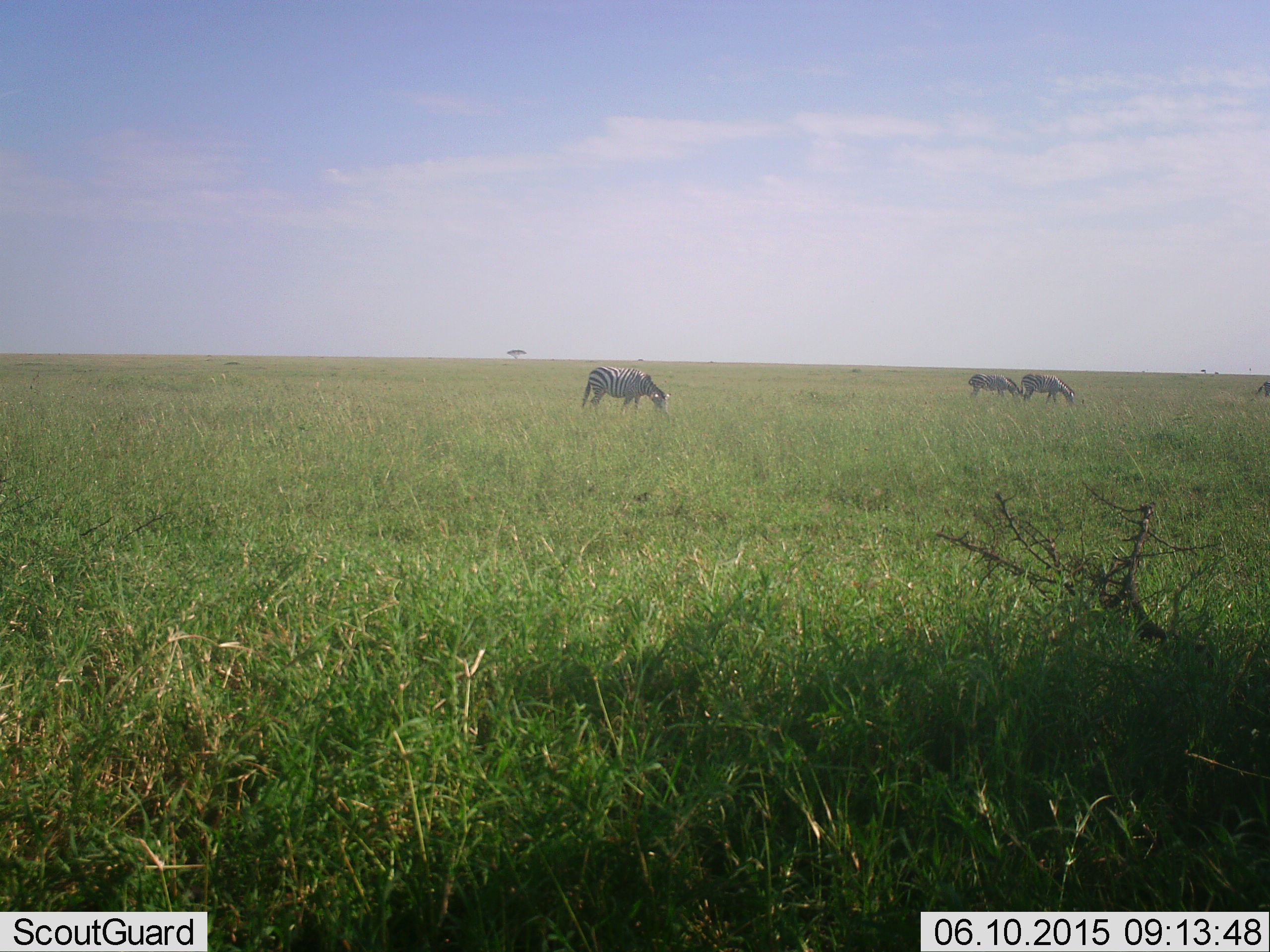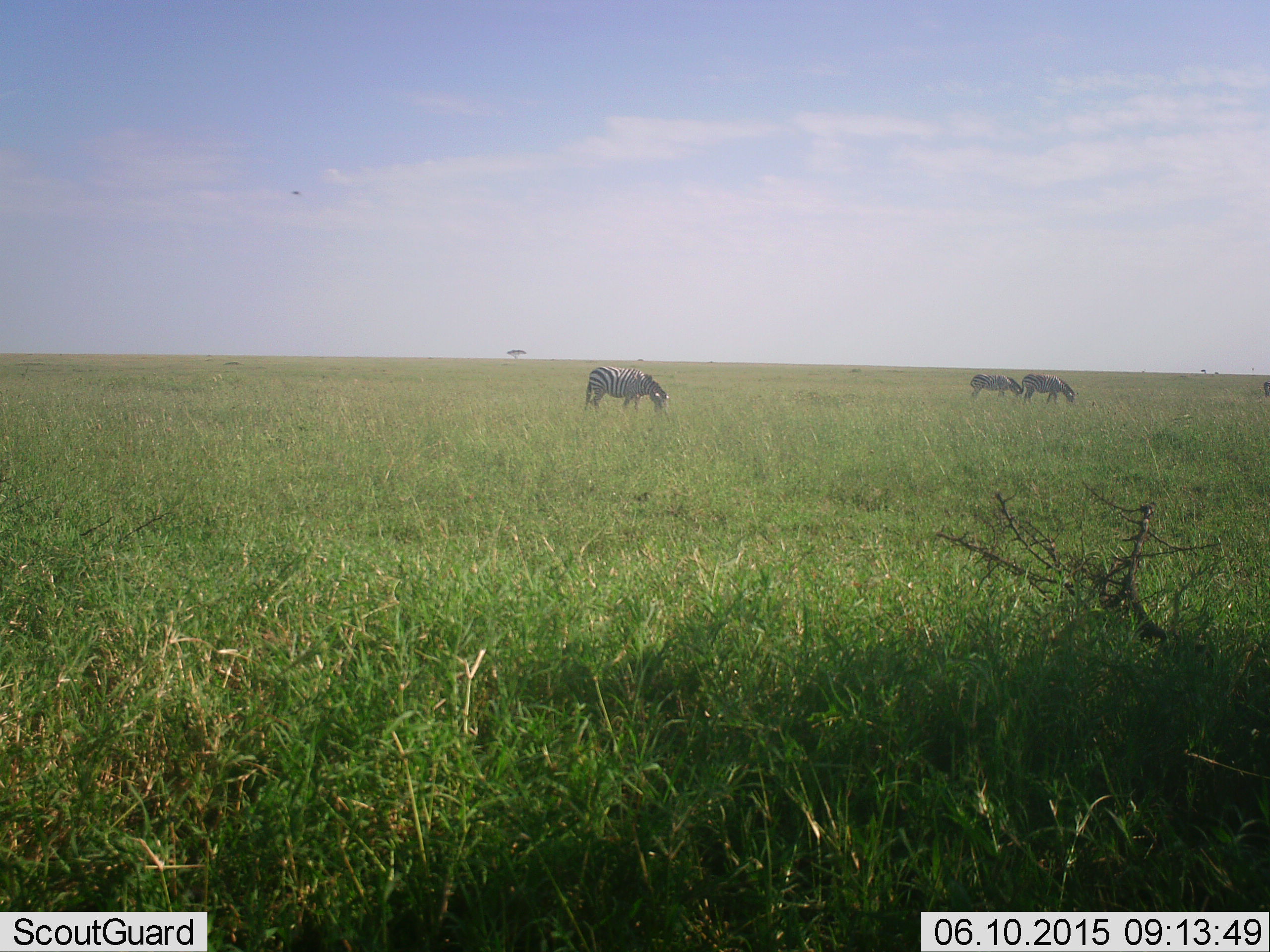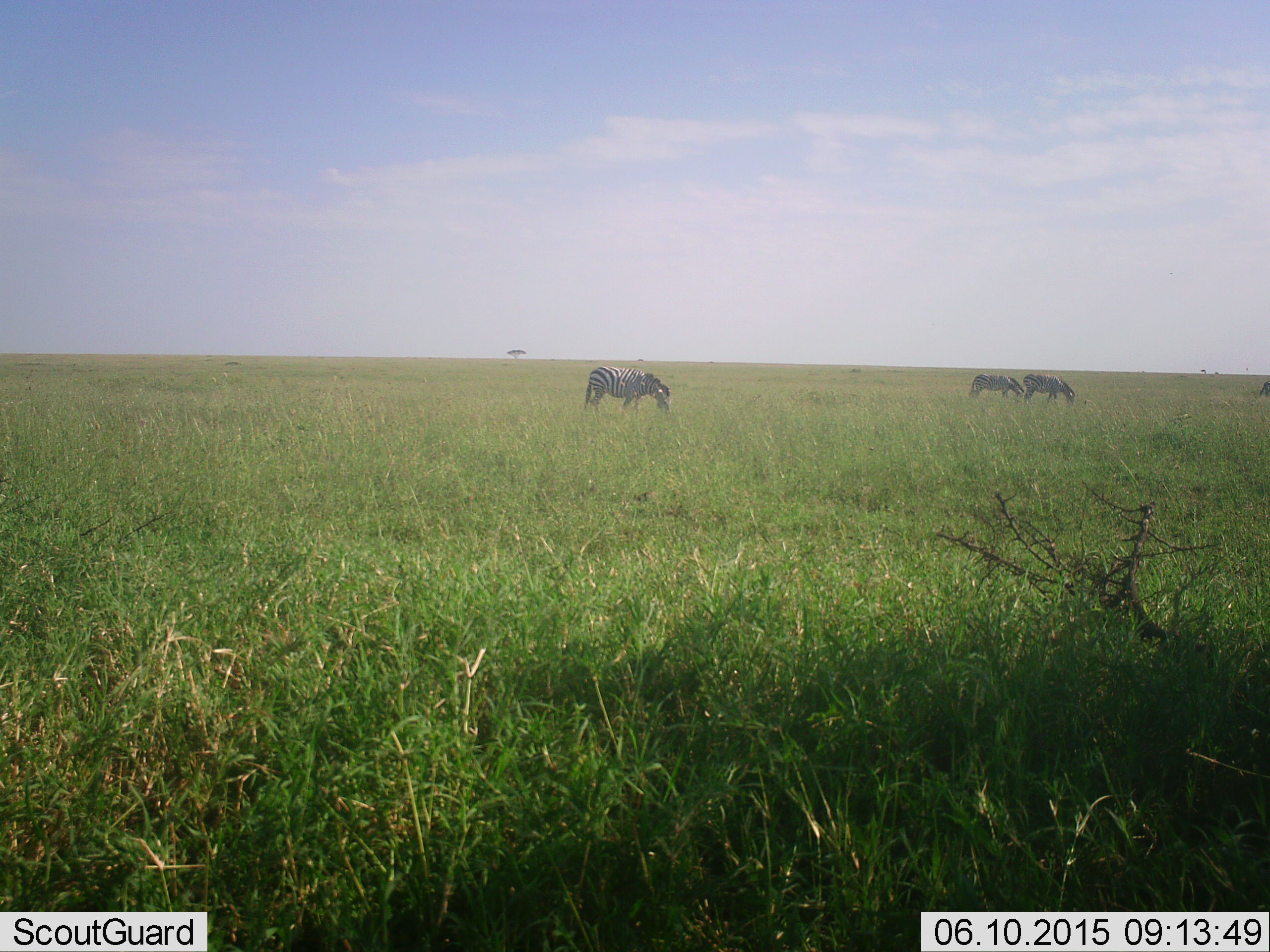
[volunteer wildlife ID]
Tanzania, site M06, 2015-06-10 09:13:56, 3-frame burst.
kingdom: Animalia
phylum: Chordata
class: Mammalia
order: Perissodactyla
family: Equidae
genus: Equus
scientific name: Equus quagga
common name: plains zebra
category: zebra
Zebra (plains zebra) (Equus quagga), count 3. Behavior (volunteer vote fractions): standing 40%, resting 0%, moving 0%, interacting 0%. Young present (vote fraction): 10%. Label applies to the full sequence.